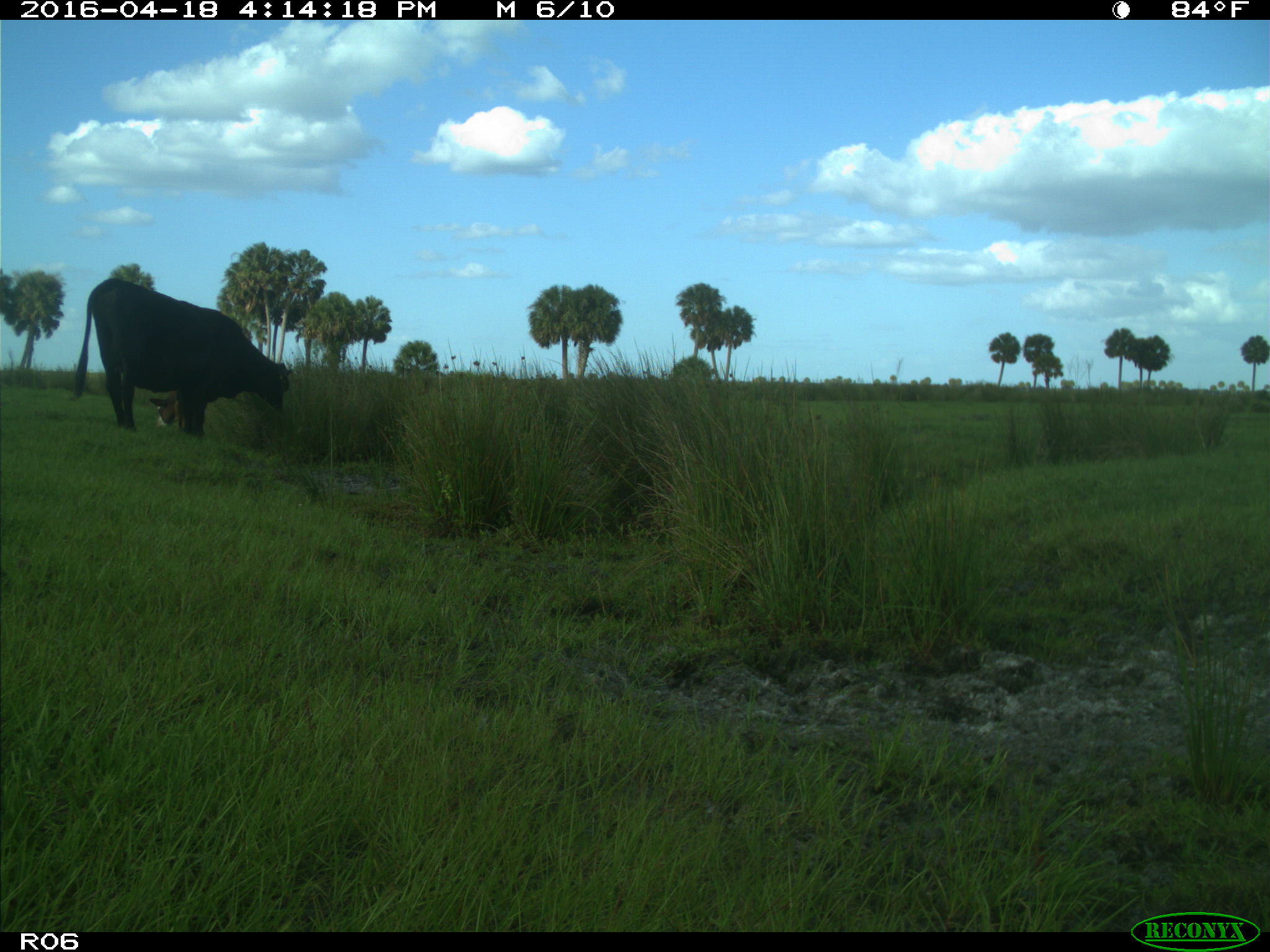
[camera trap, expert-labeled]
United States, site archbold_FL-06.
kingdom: Animalia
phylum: Chordata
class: Mammalia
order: Artiodactyla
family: Bovidae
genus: Bos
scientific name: Bos taurus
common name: domestic cow